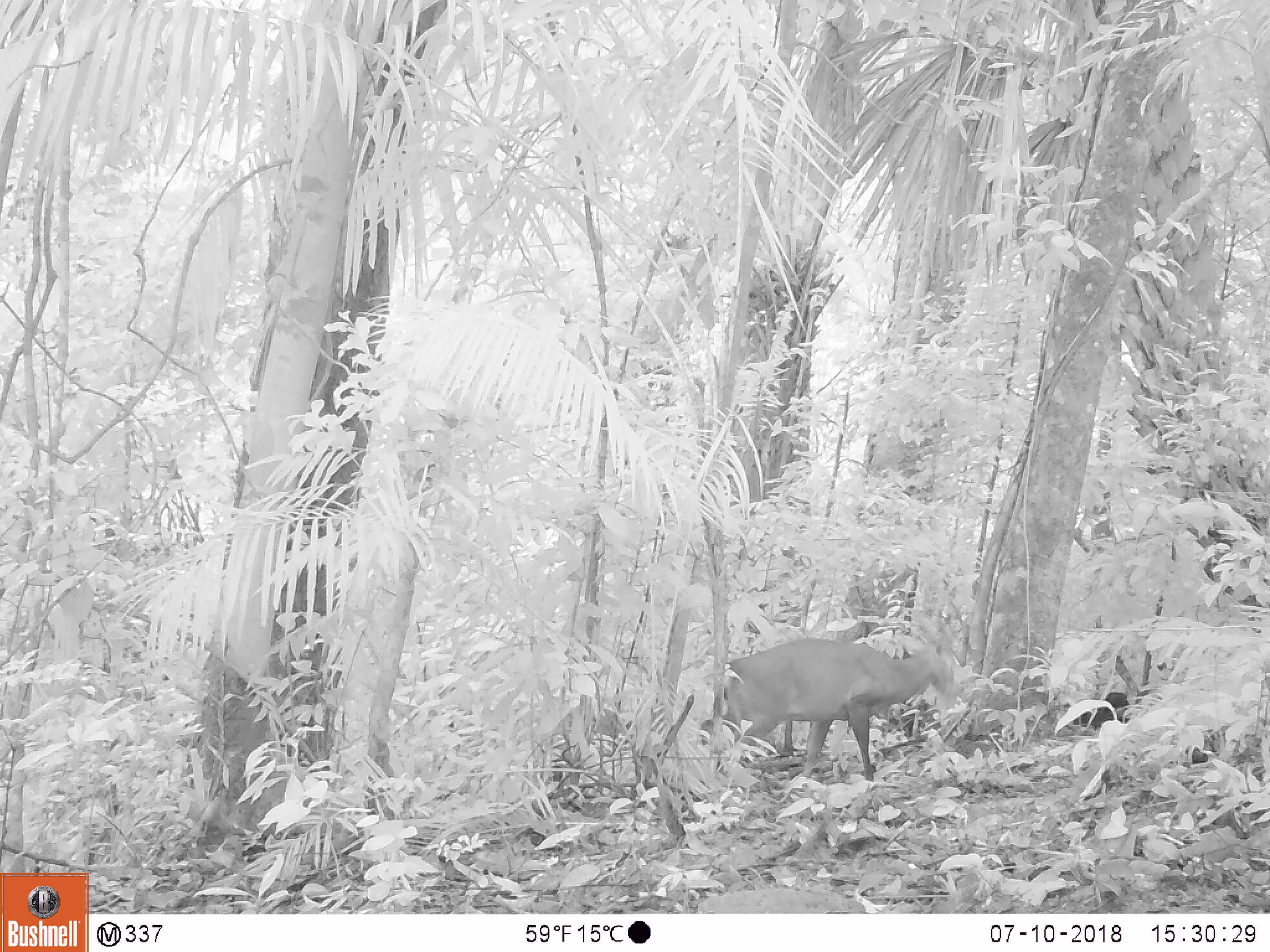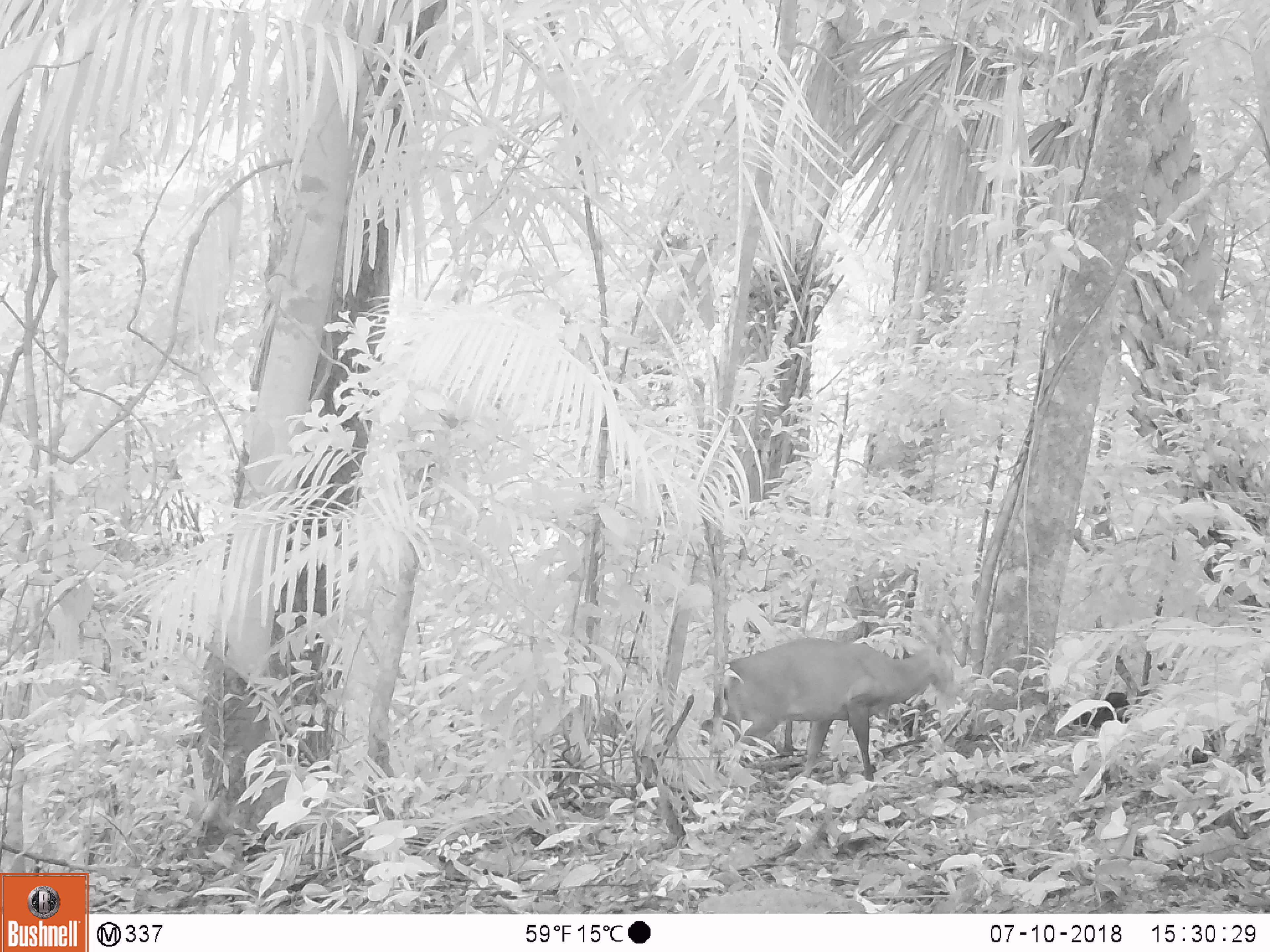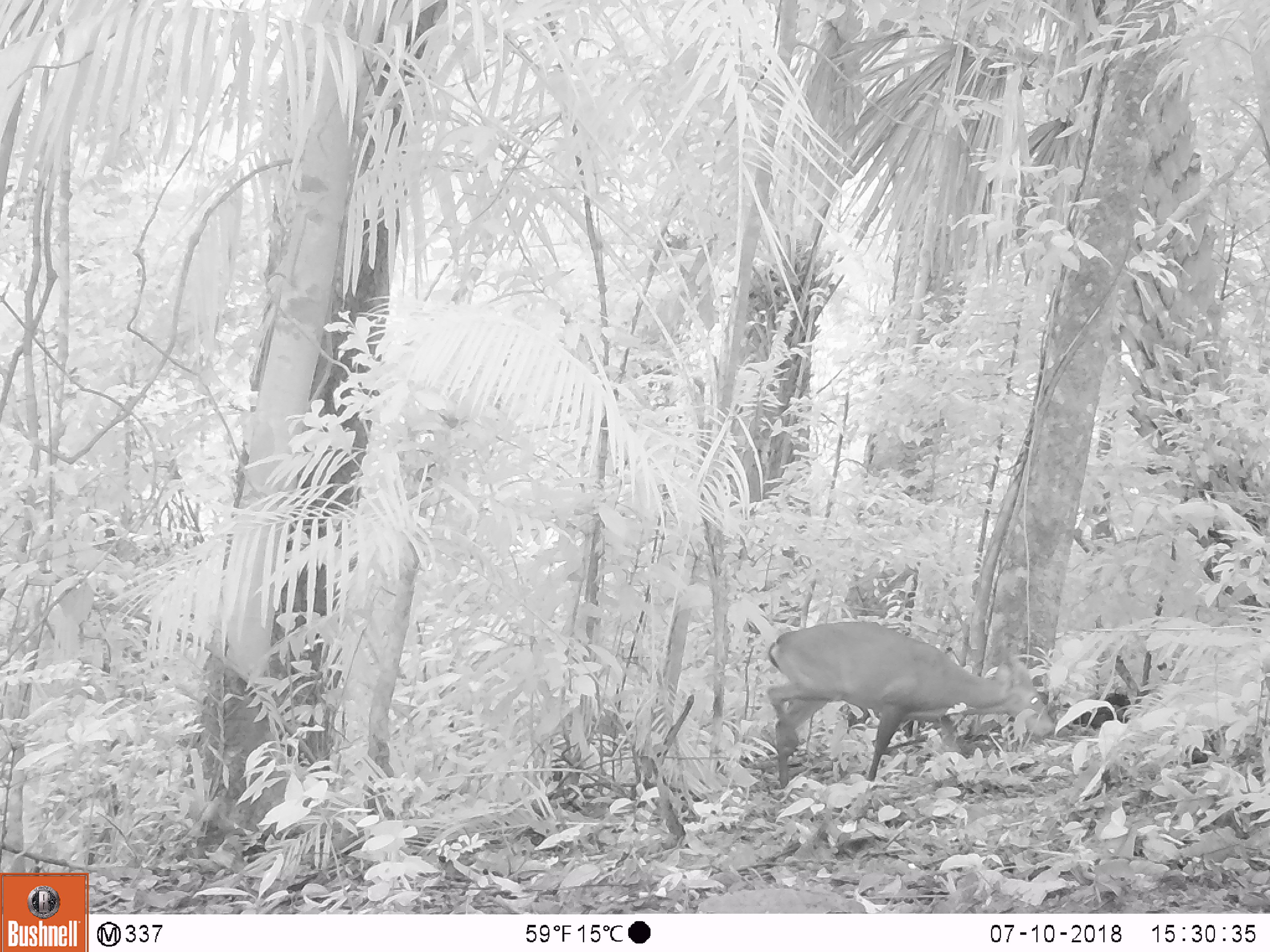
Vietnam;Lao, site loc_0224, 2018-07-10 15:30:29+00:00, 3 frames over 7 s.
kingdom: Animalia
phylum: Chordata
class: Mammalia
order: Artiodactyla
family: Cervidae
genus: Muntiacus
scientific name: Muntiacus vuquangensis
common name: large-antlered muntjac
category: large antlered muntjac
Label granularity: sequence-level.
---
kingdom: Animalia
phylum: Chordata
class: Aves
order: Galliformes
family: Phasianidae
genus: Gallus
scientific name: Gallus gallus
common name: red junglefowl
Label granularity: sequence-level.